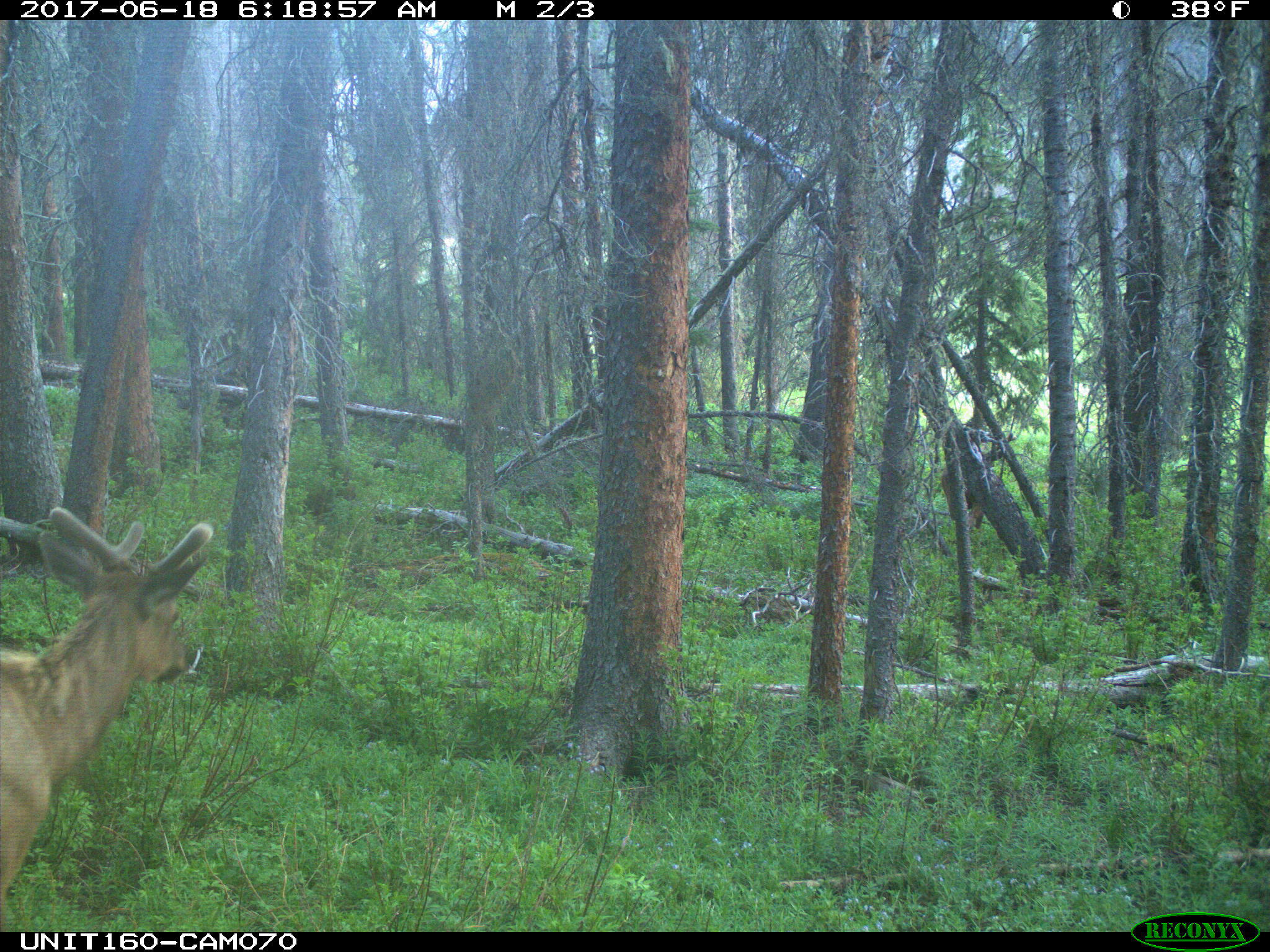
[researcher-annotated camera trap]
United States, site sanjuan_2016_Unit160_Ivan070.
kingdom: Animalia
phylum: Chordata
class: Mammalia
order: Artiodactyla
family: Cervidae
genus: Cervus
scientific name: Cervus elaphus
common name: red deer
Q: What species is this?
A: Cervus elaphus (red deer).